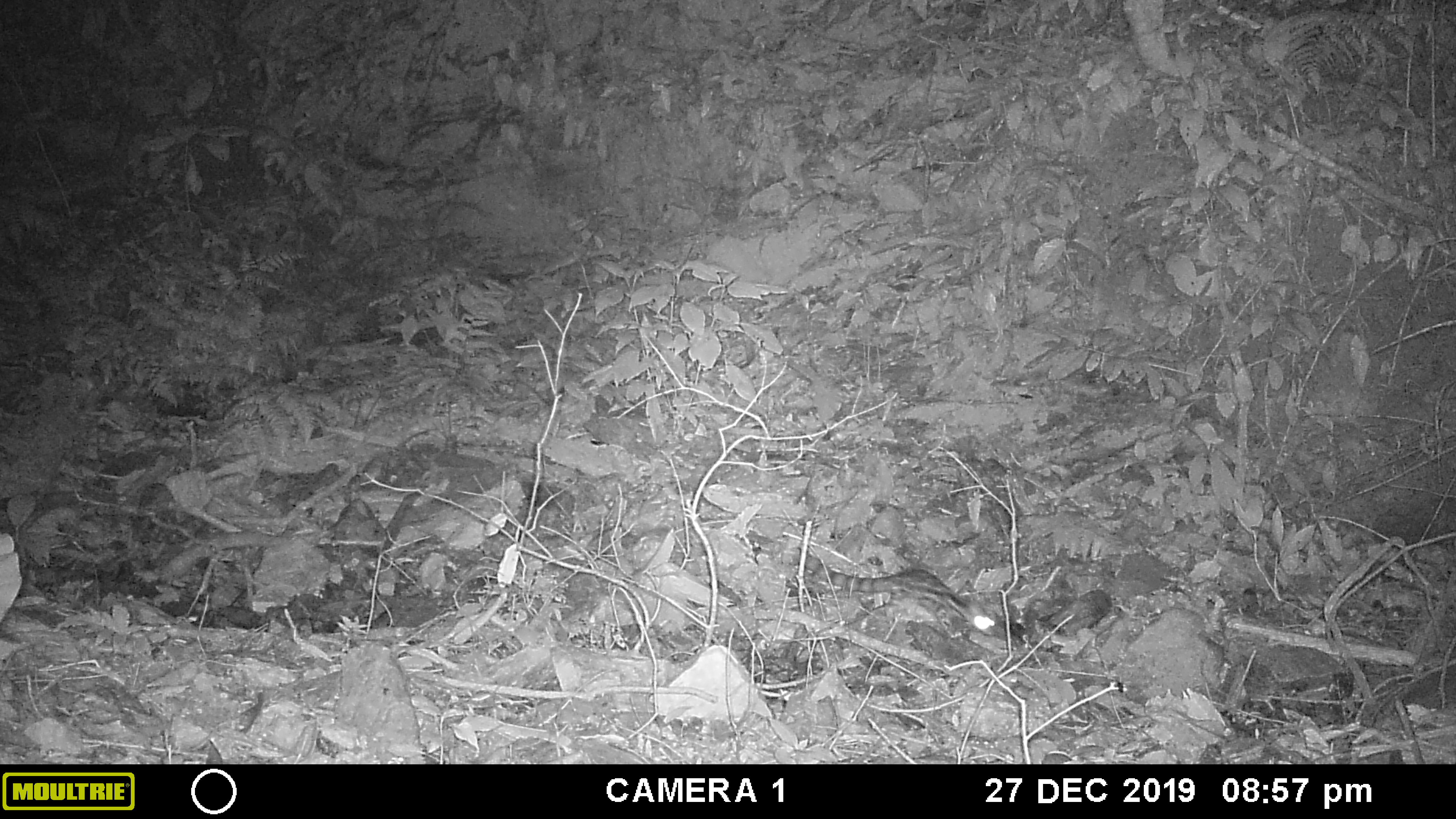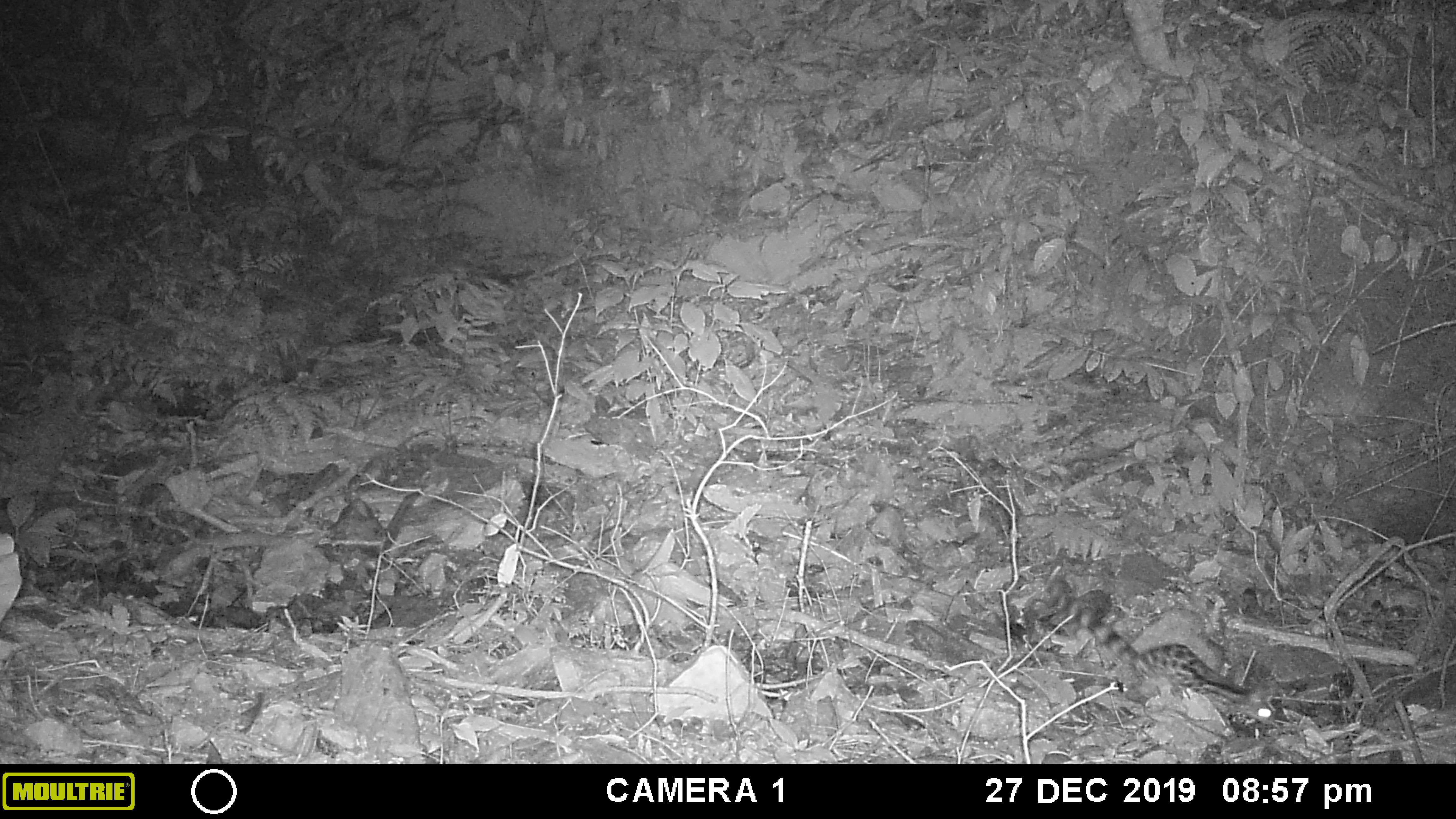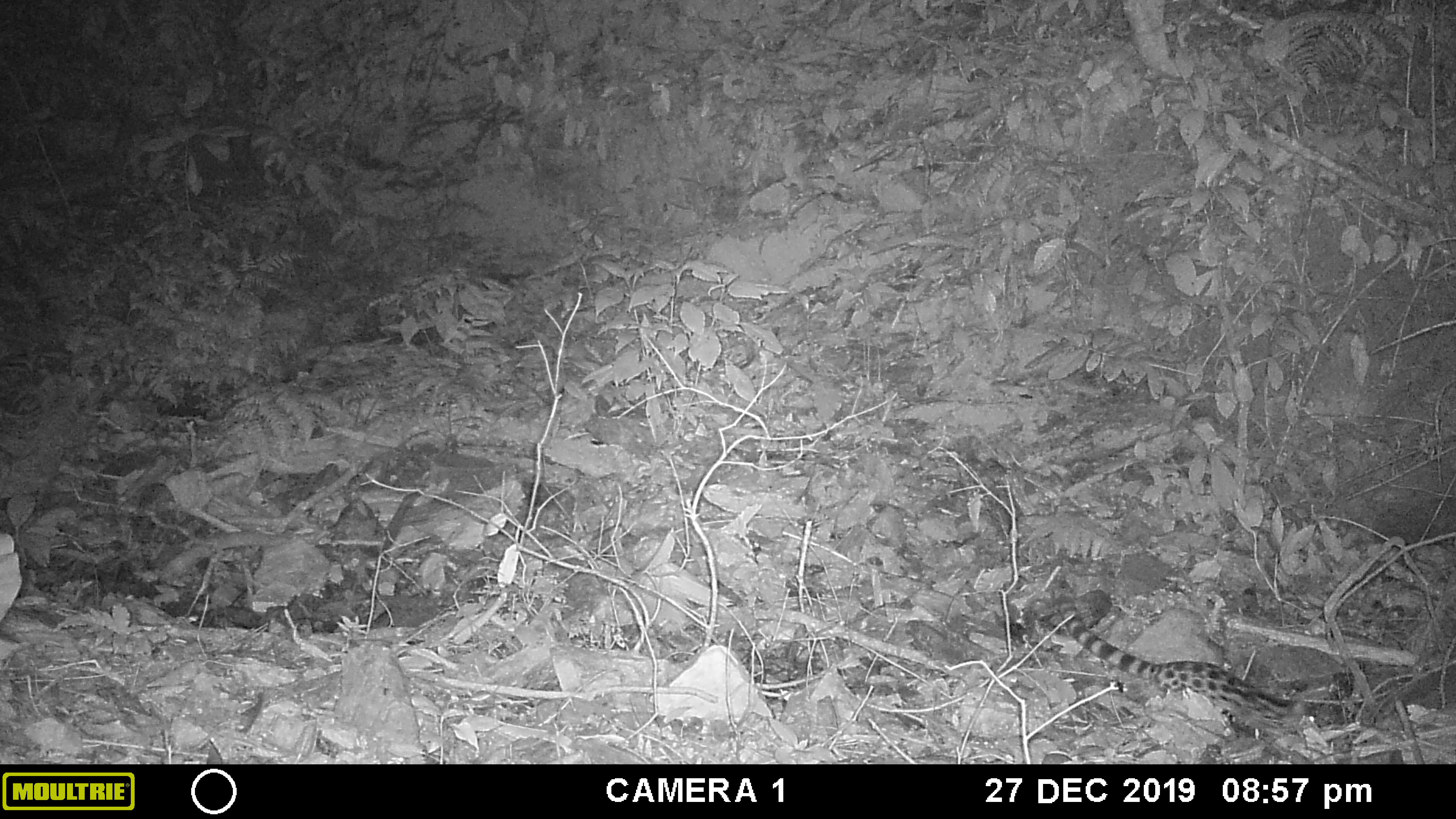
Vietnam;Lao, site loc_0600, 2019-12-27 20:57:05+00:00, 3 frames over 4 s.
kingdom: Animalia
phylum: Chordata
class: Mammalia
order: Carnivora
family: Prionodontidae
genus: Prionodon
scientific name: Prionodon pardicolor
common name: spotted linsang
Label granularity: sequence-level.